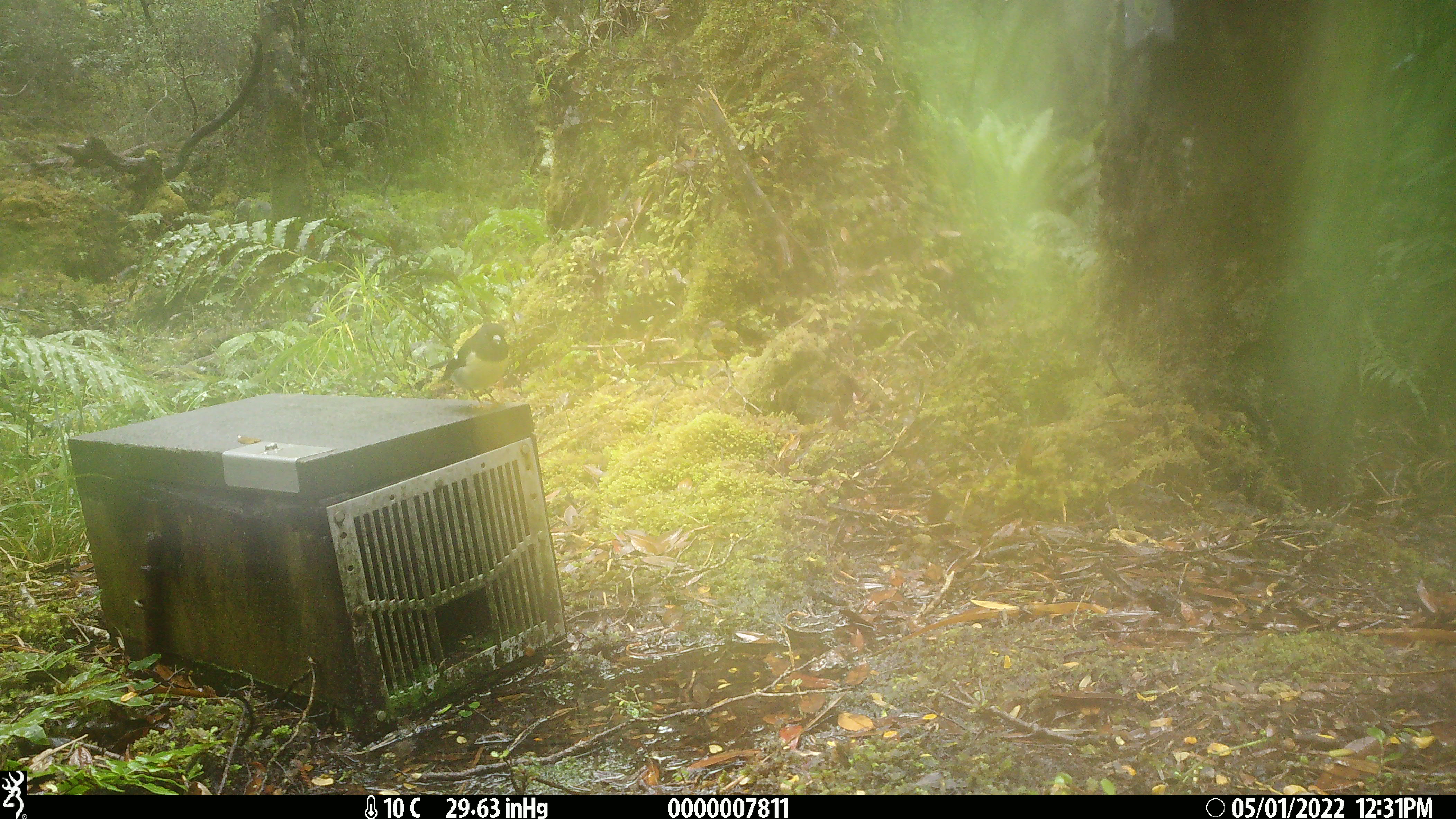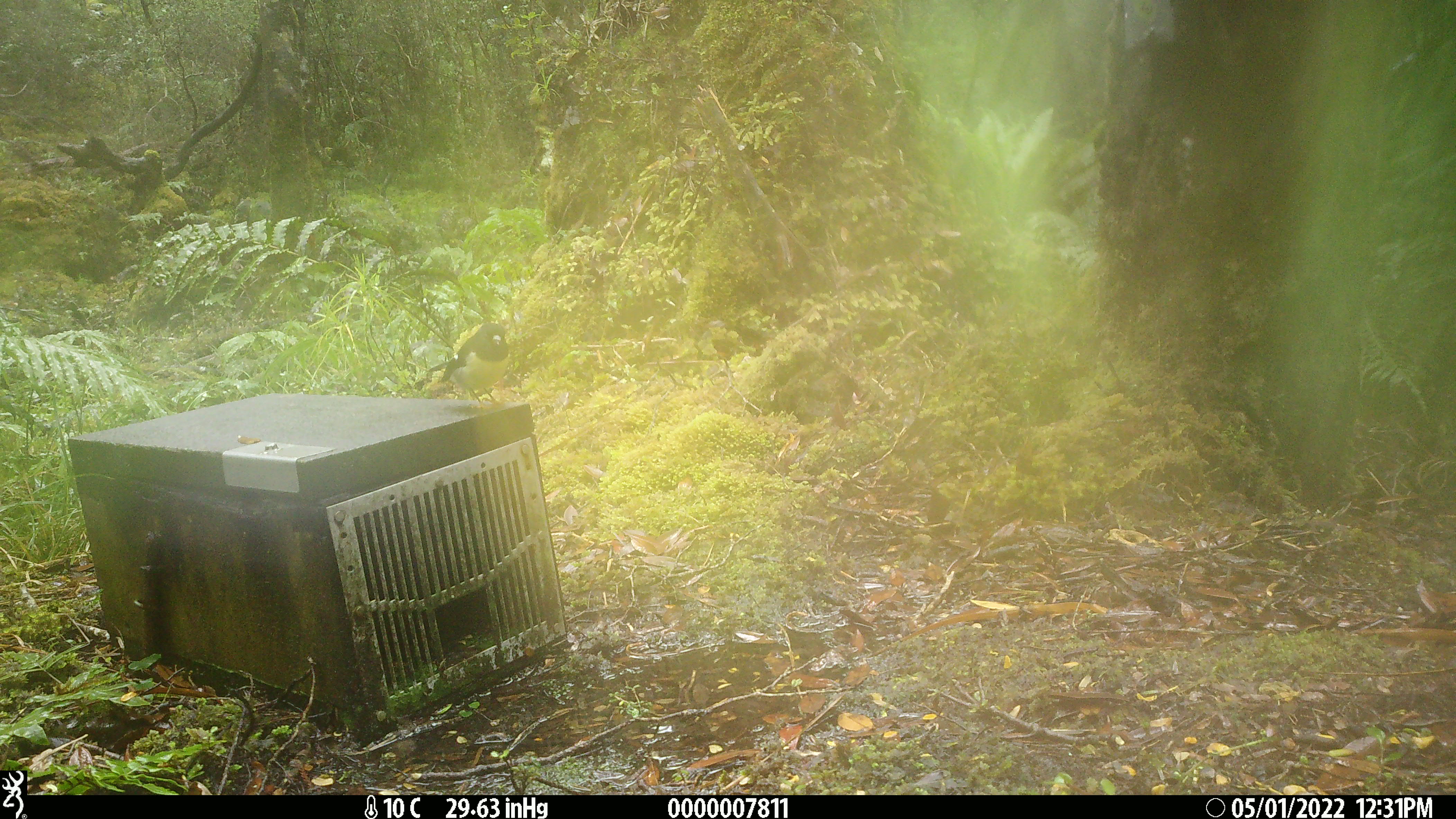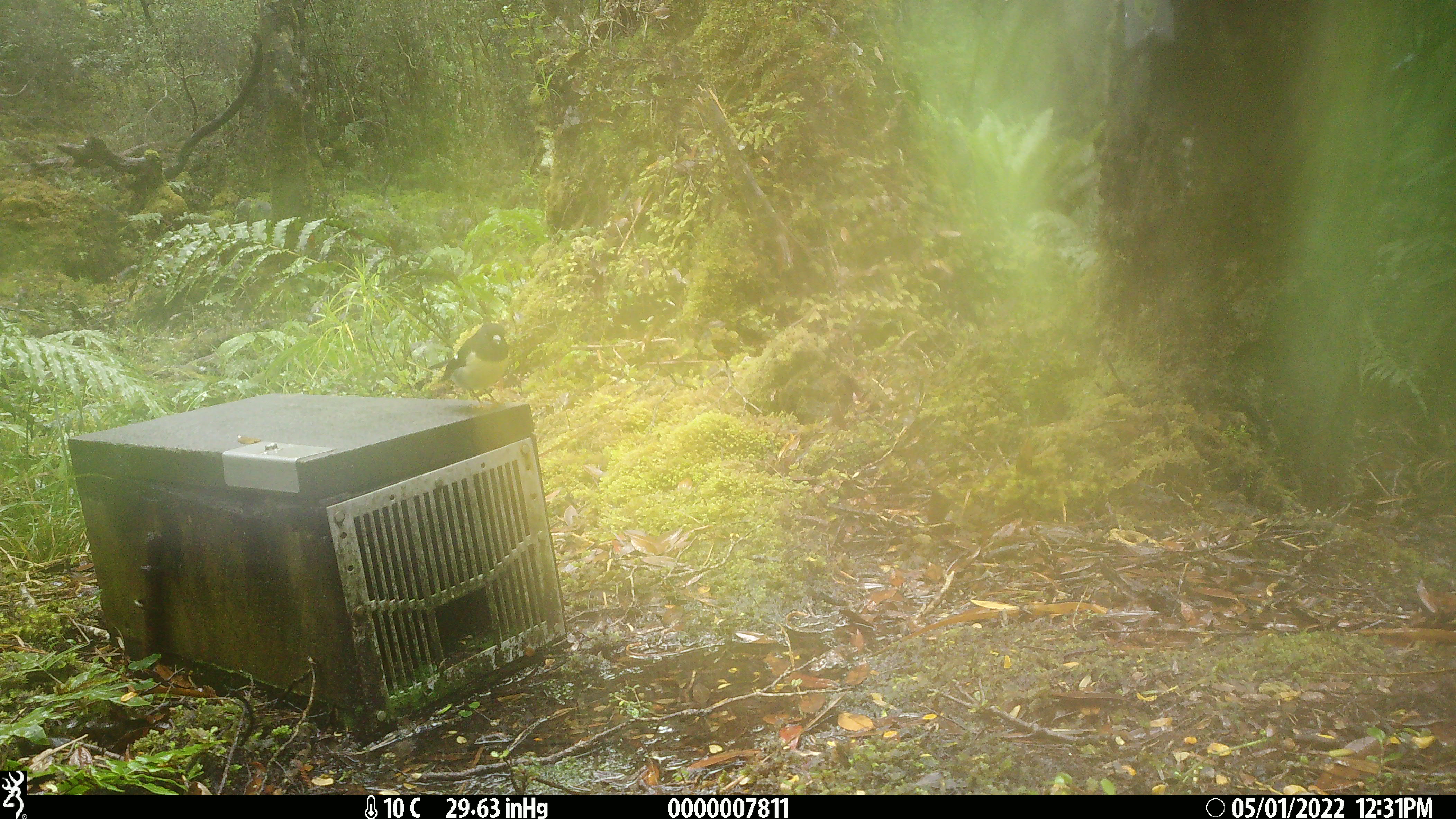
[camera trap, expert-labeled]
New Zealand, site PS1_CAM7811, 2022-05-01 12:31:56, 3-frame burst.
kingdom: Animalia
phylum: Chordata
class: Aves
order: Passeriformes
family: Petroicidae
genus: Petroica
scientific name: Petroica macrocephala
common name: tomtit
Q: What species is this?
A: Tomtit (Petroica macrocephala).